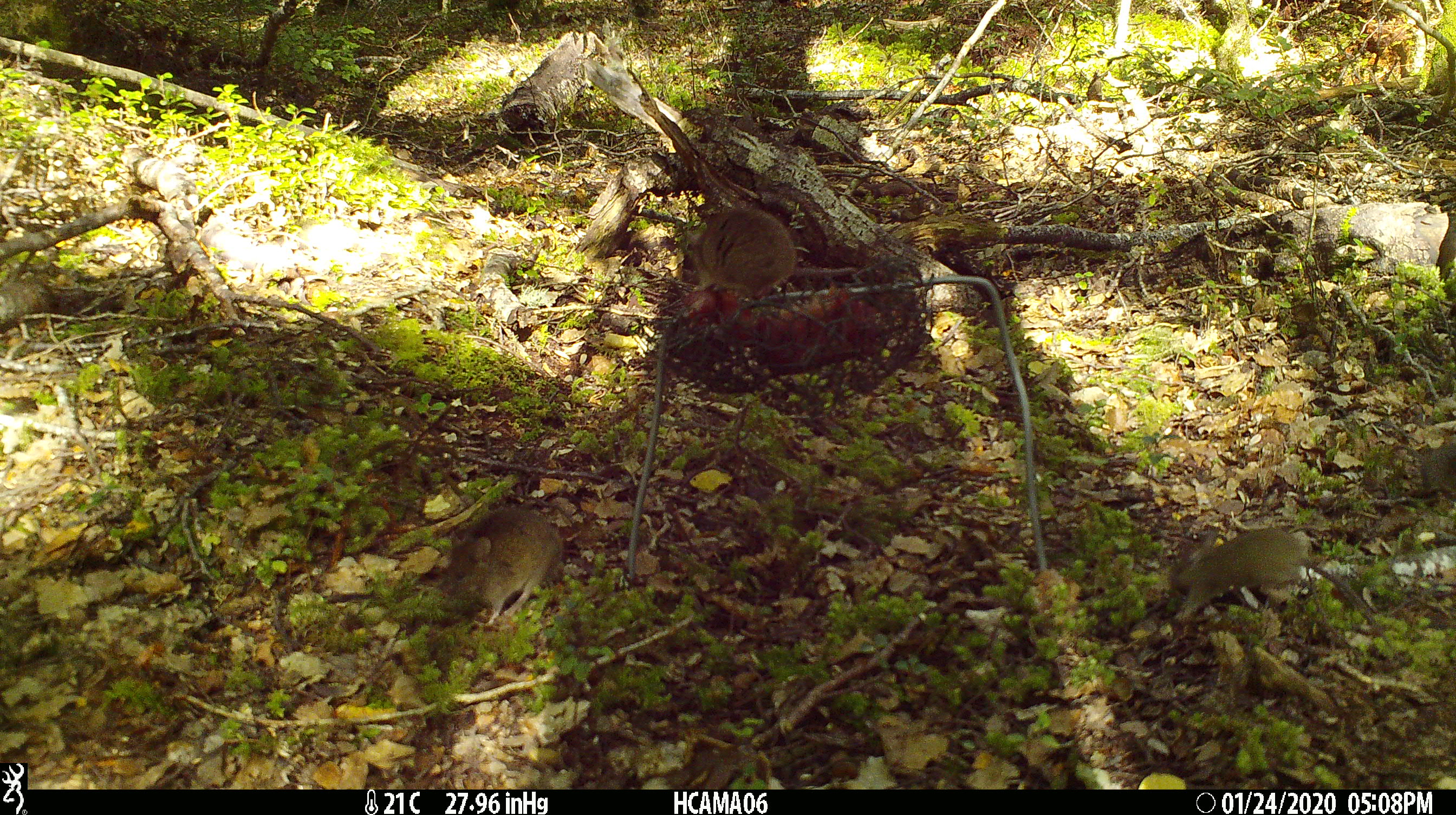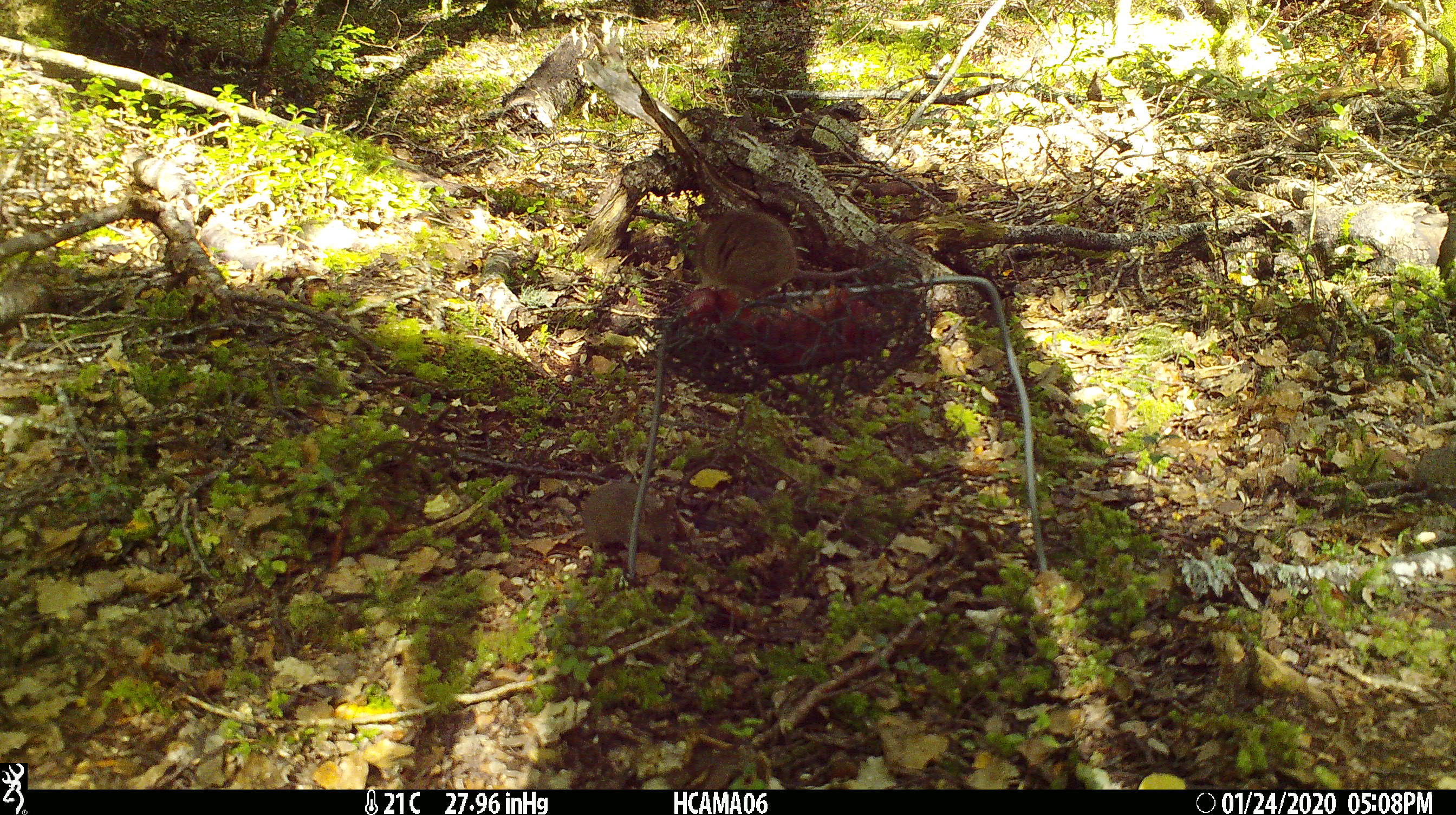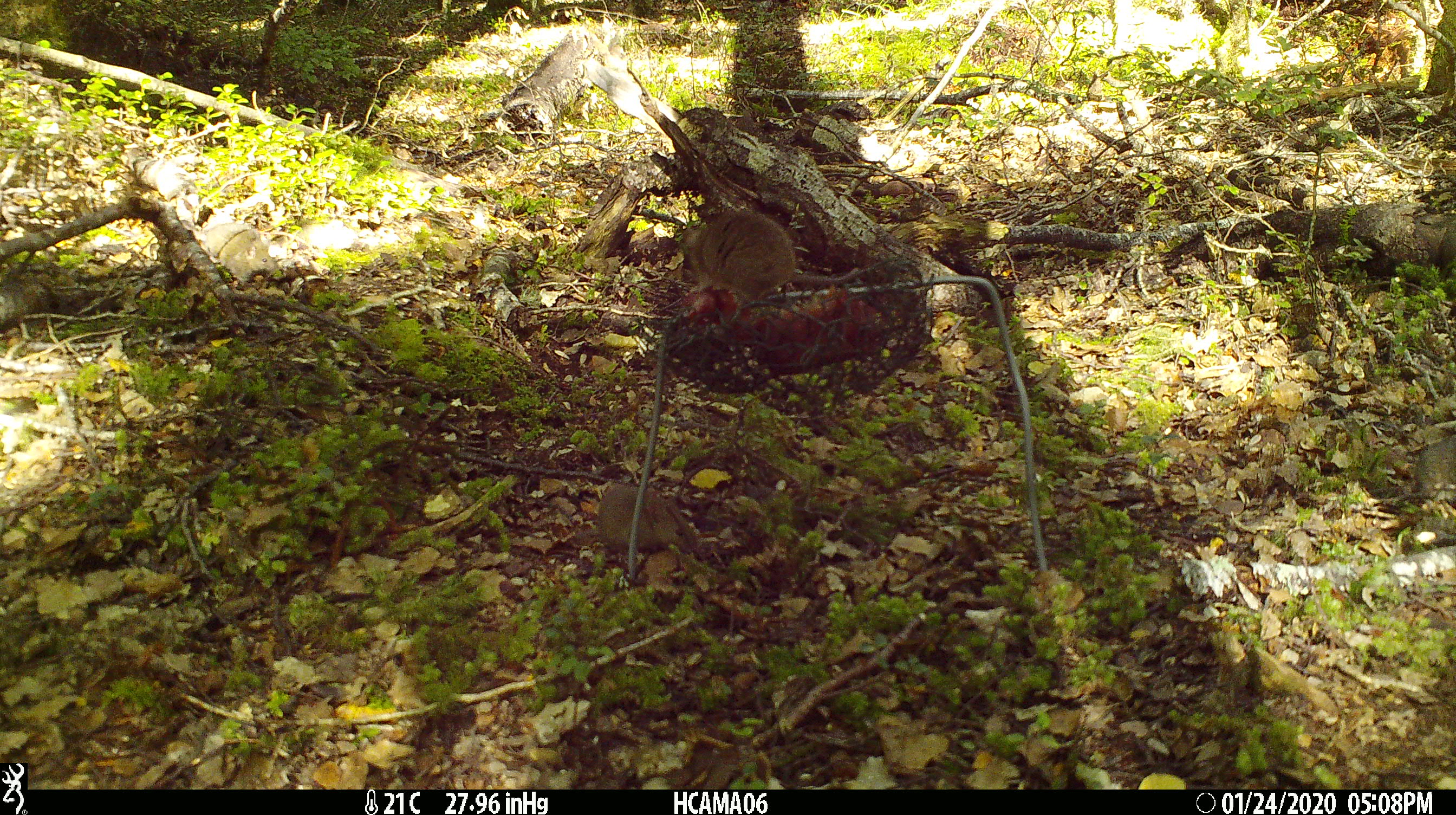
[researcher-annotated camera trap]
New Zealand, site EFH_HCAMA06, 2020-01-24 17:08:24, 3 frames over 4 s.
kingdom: Animalia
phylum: Chordata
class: Mammalia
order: Rodentia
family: Muridae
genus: Mus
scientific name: Mus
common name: mouse